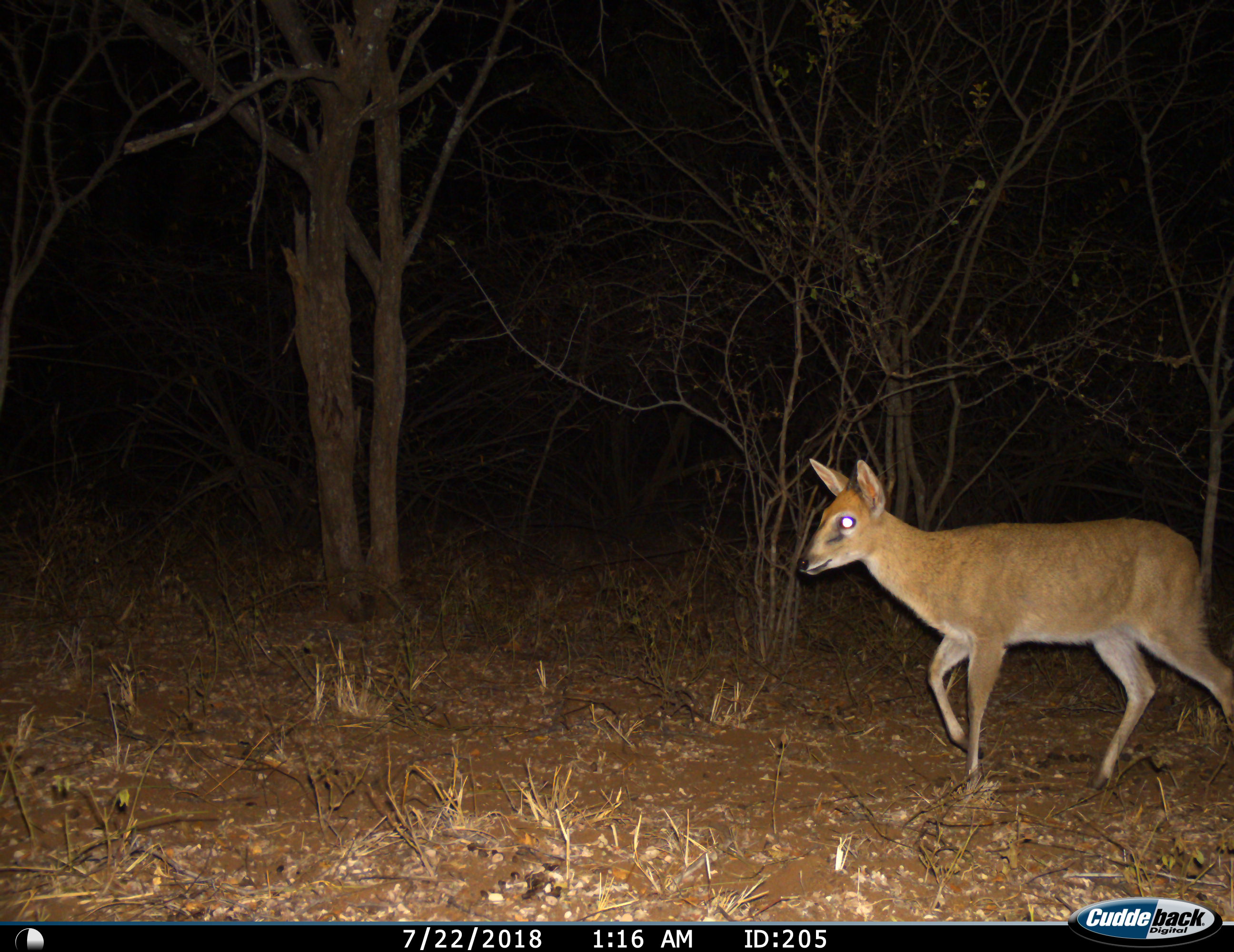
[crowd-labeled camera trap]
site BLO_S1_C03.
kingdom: Animalia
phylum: Chordata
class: Mammalia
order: Artiodactyla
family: Bovidae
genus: Sylvicapra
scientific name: Sylvicapra grimmia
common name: common duiker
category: duikercommongrey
Duikercommongrey (common duiker) (Sylvicapra grimmia), count 1. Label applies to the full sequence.